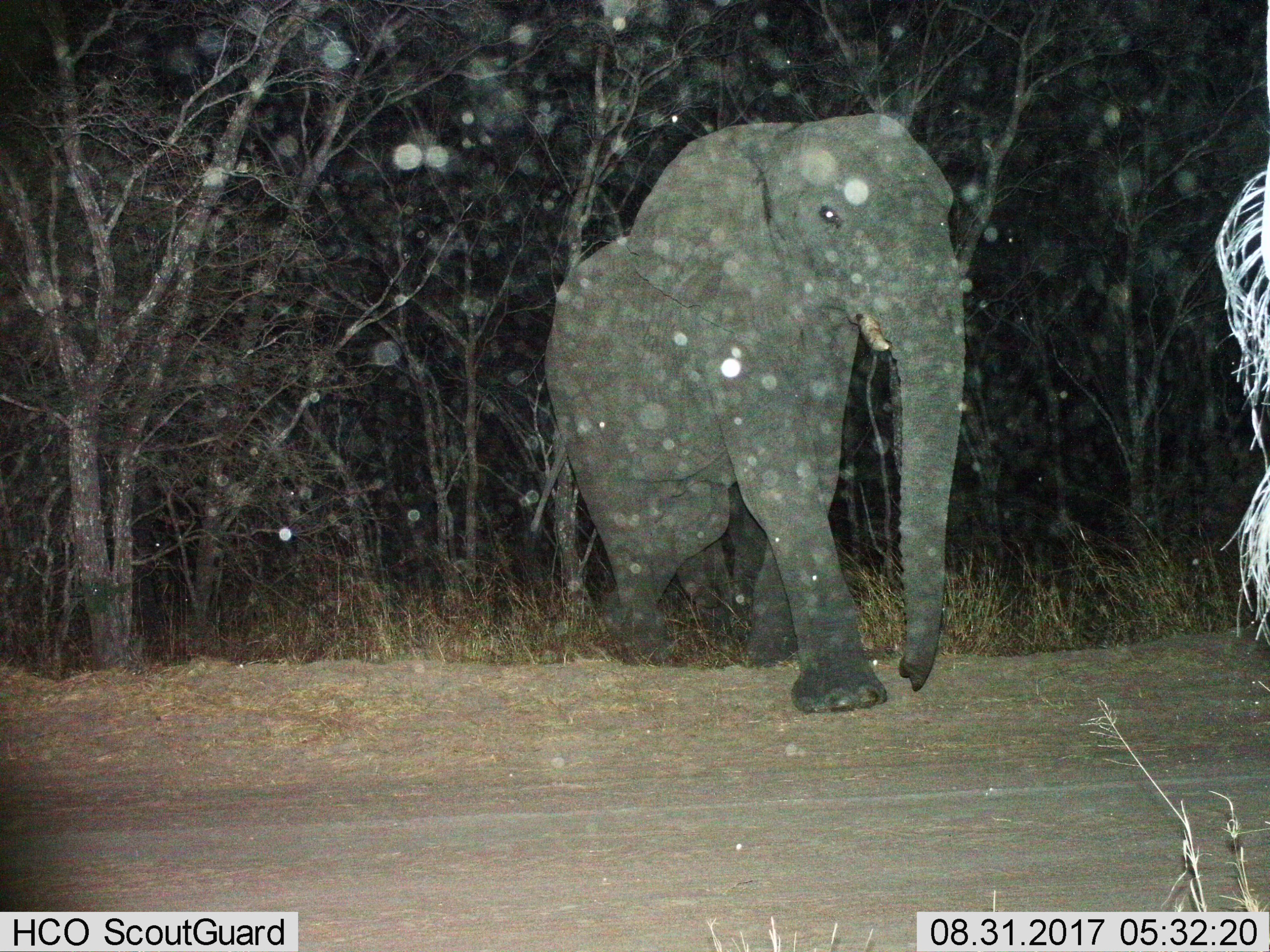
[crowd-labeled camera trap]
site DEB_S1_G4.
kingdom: Animalia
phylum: Chordata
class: Mammalia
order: Proboscidea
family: Elephantidae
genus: Loxodonta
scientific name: Loxodonta africana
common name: african bush elephant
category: elephant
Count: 1.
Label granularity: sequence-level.